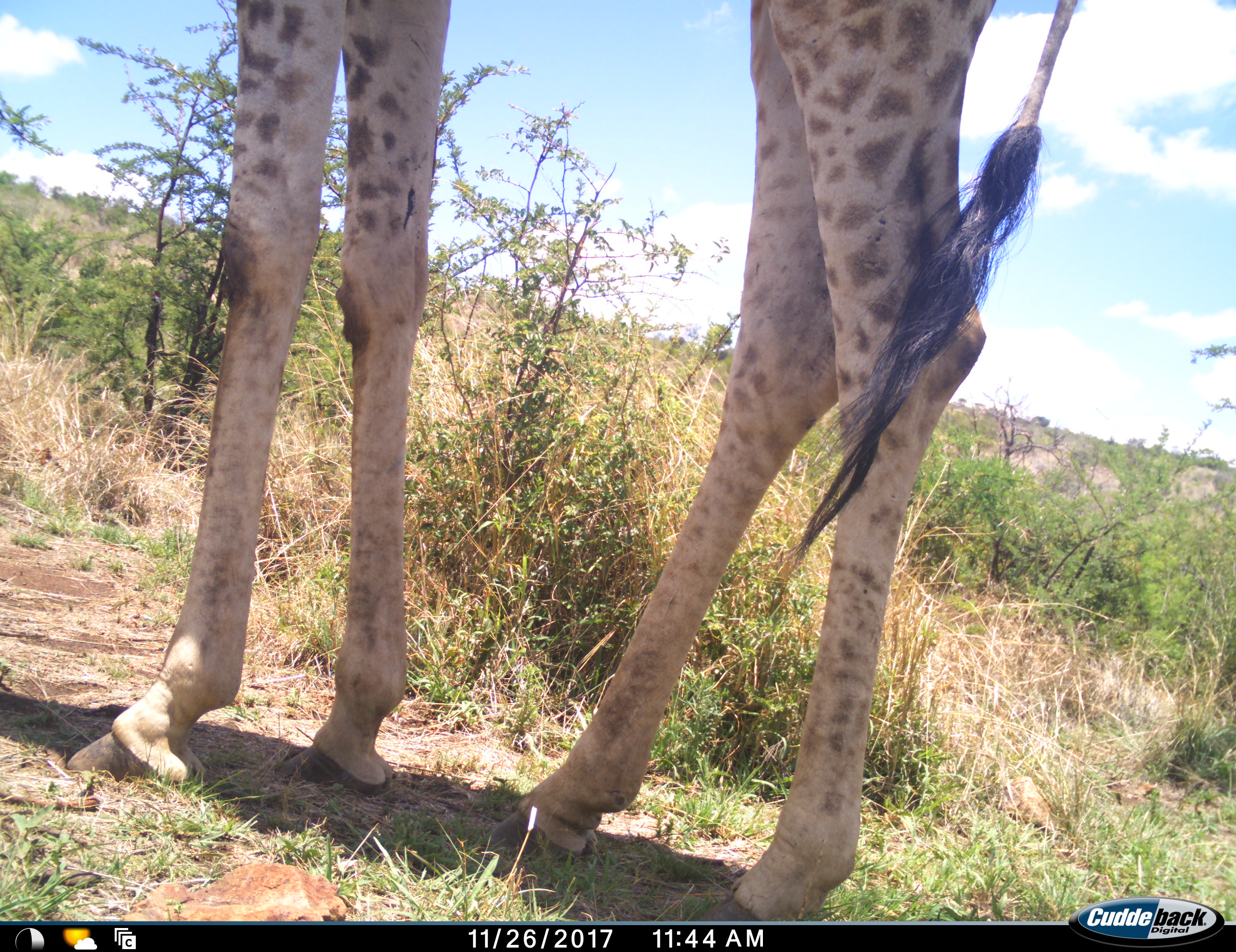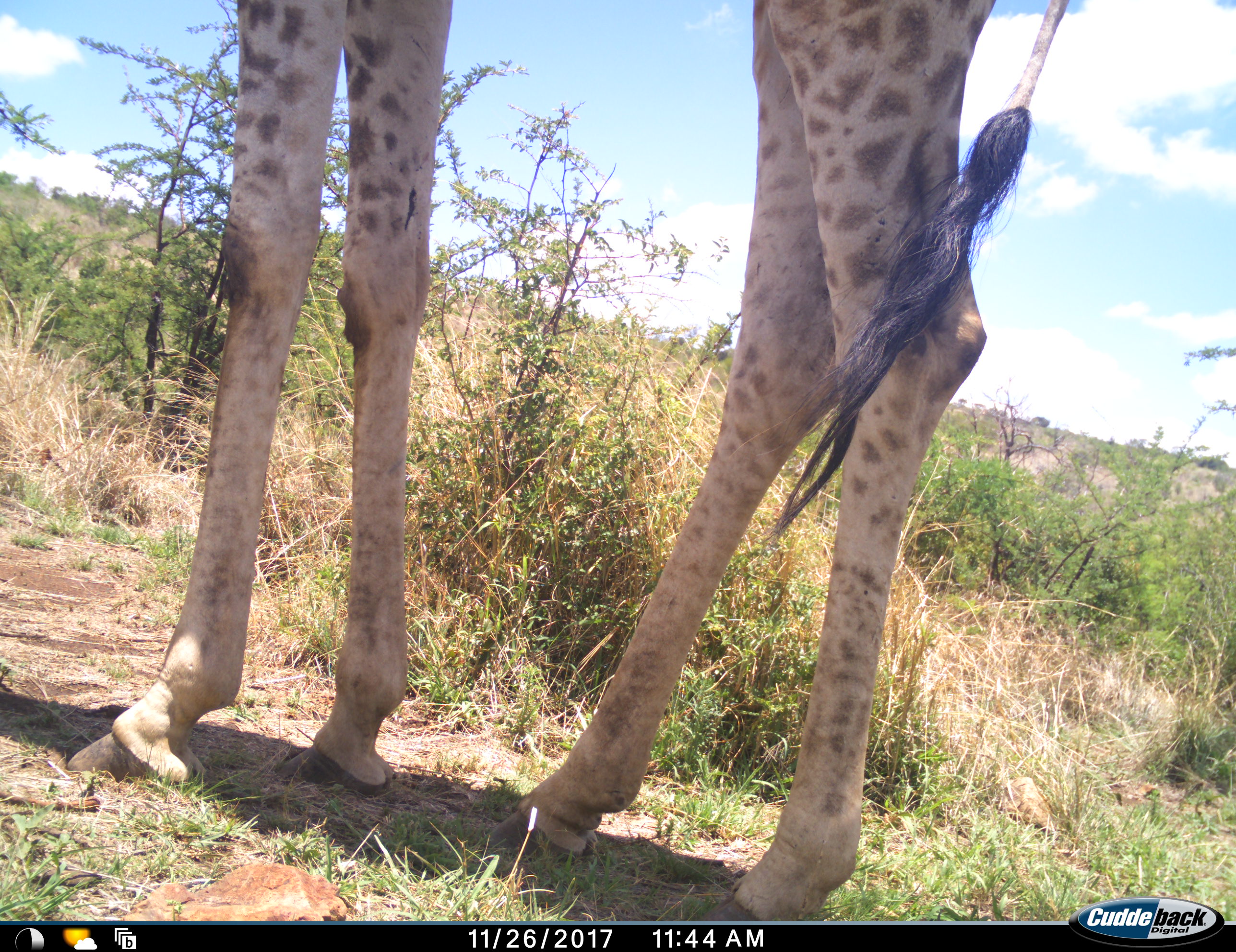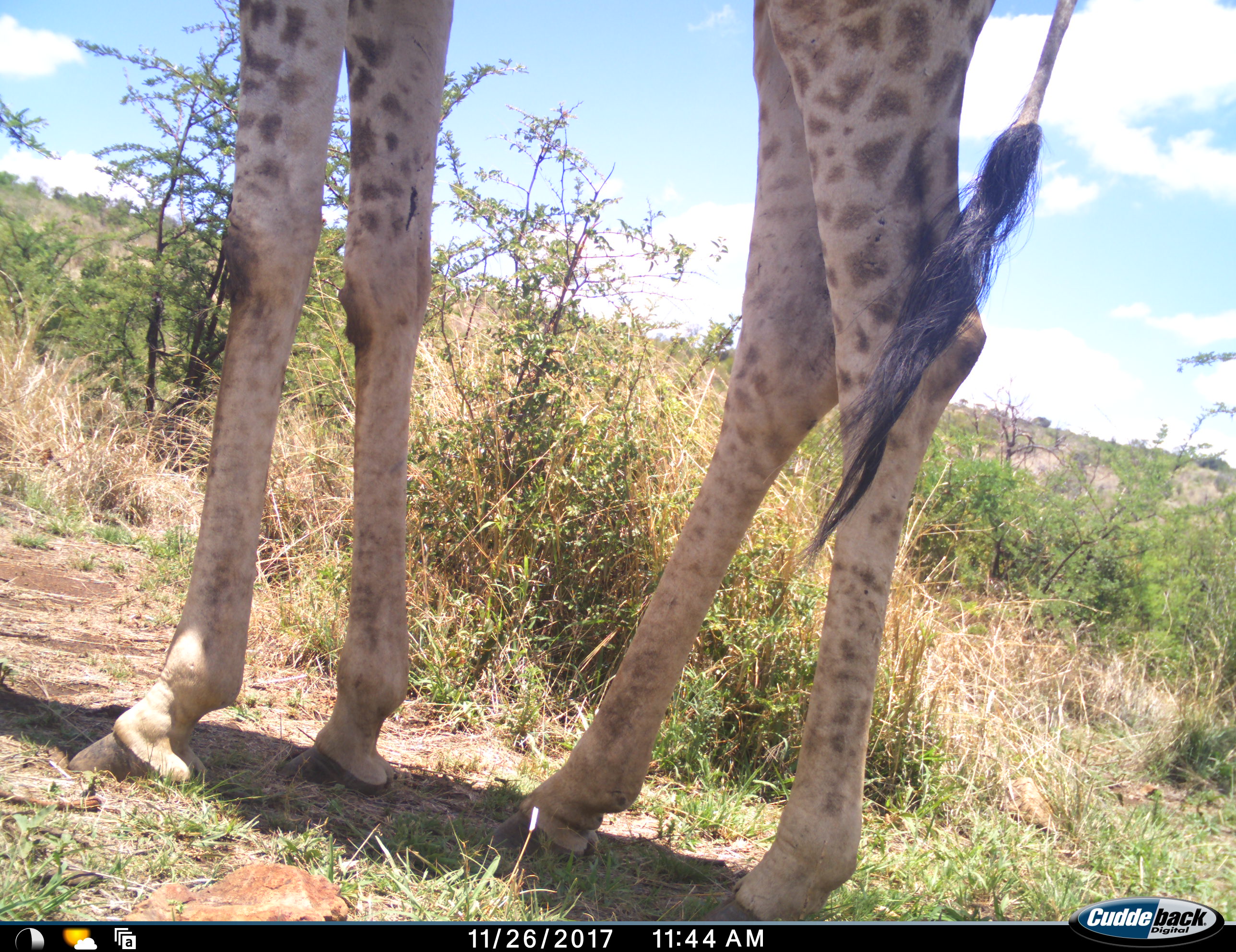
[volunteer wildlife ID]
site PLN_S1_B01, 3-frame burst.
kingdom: Animalia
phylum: Chordata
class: Mammalia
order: Artiodactyla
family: Giraffidae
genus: Giraffa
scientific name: Giraffa camelopardalis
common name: giraffe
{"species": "giraffe (Giraffa camelopardalis)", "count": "1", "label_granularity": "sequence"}